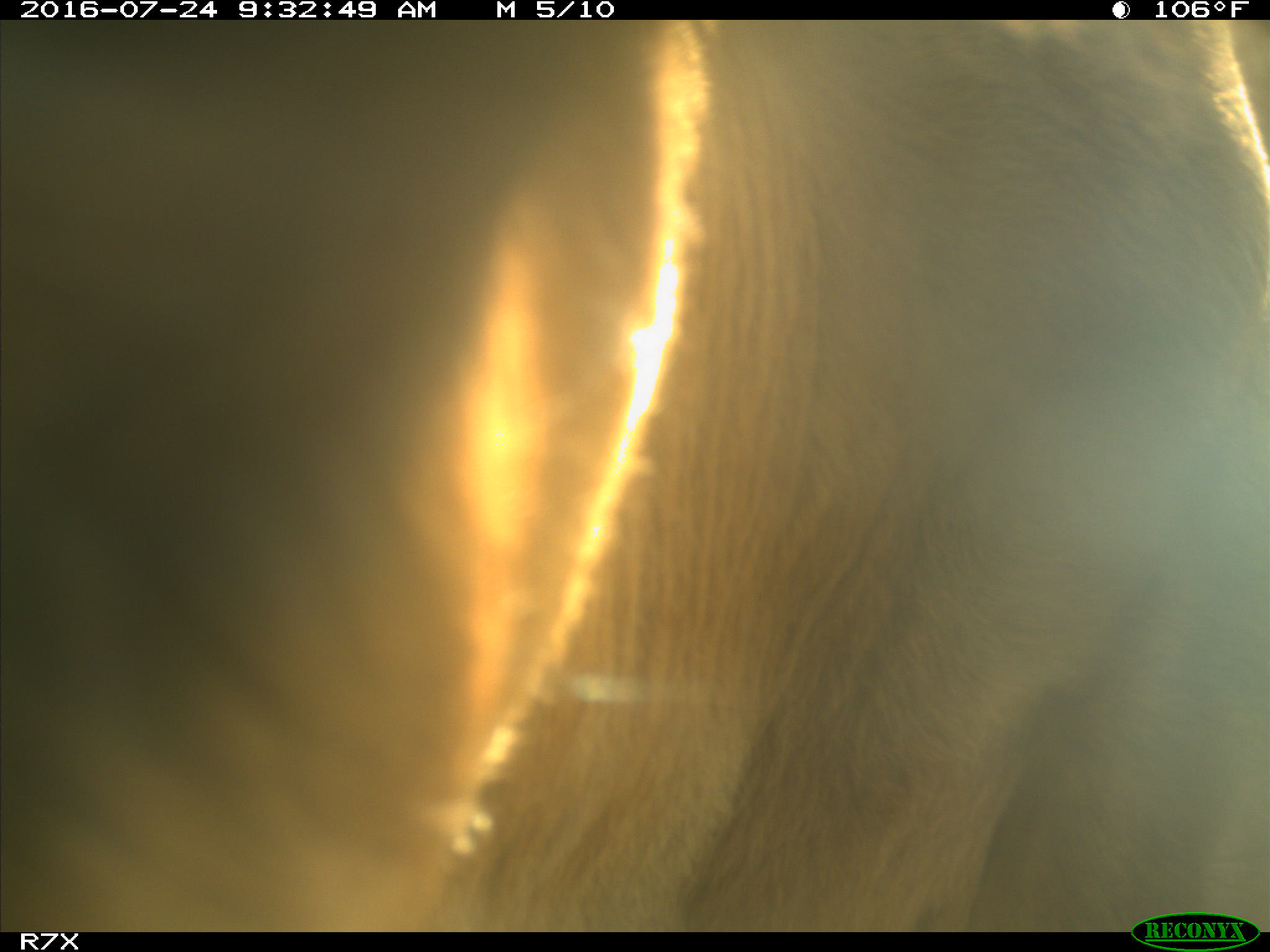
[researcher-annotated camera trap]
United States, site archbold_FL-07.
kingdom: Animalia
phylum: Chordata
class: Mammalia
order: Artiodactyla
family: Bovidae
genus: Bos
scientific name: Bos taurus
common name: domestic cow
Bos taurus (domestic cow).